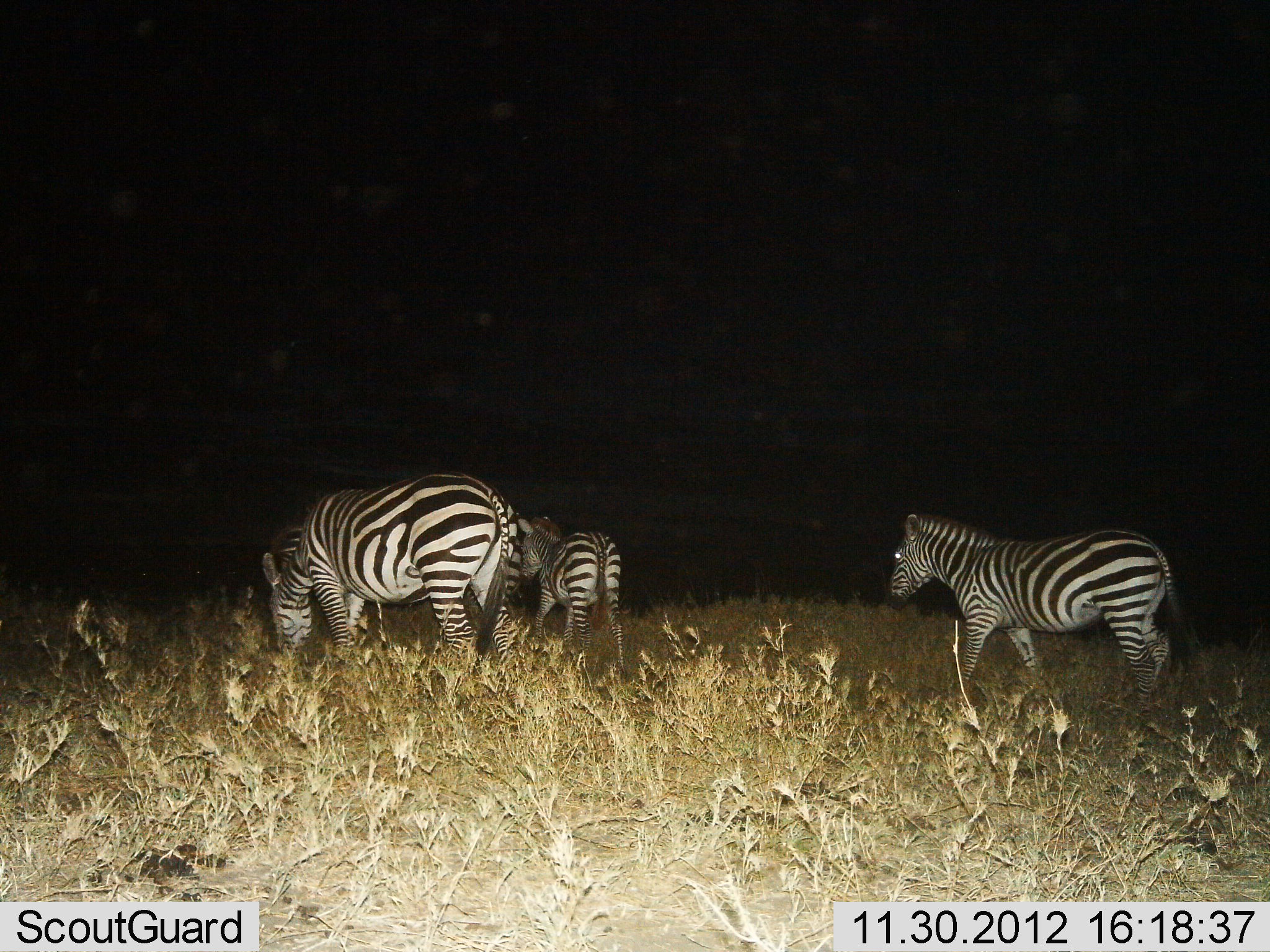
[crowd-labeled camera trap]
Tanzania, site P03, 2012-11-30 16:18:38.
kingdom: Animalia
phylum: Chordata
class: Mammalia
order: Perissodactyla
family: Equidae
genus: Equus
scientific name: Equus quagga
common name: plains zebra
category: zebra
Zebra (plains zebra) (Equus quagga), count 3. Behavior (volunteer vote fractions): standing 20%, resting 0%, moving 70%, interacting 0%. Young present (vote fraction): 20%. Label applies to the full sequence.